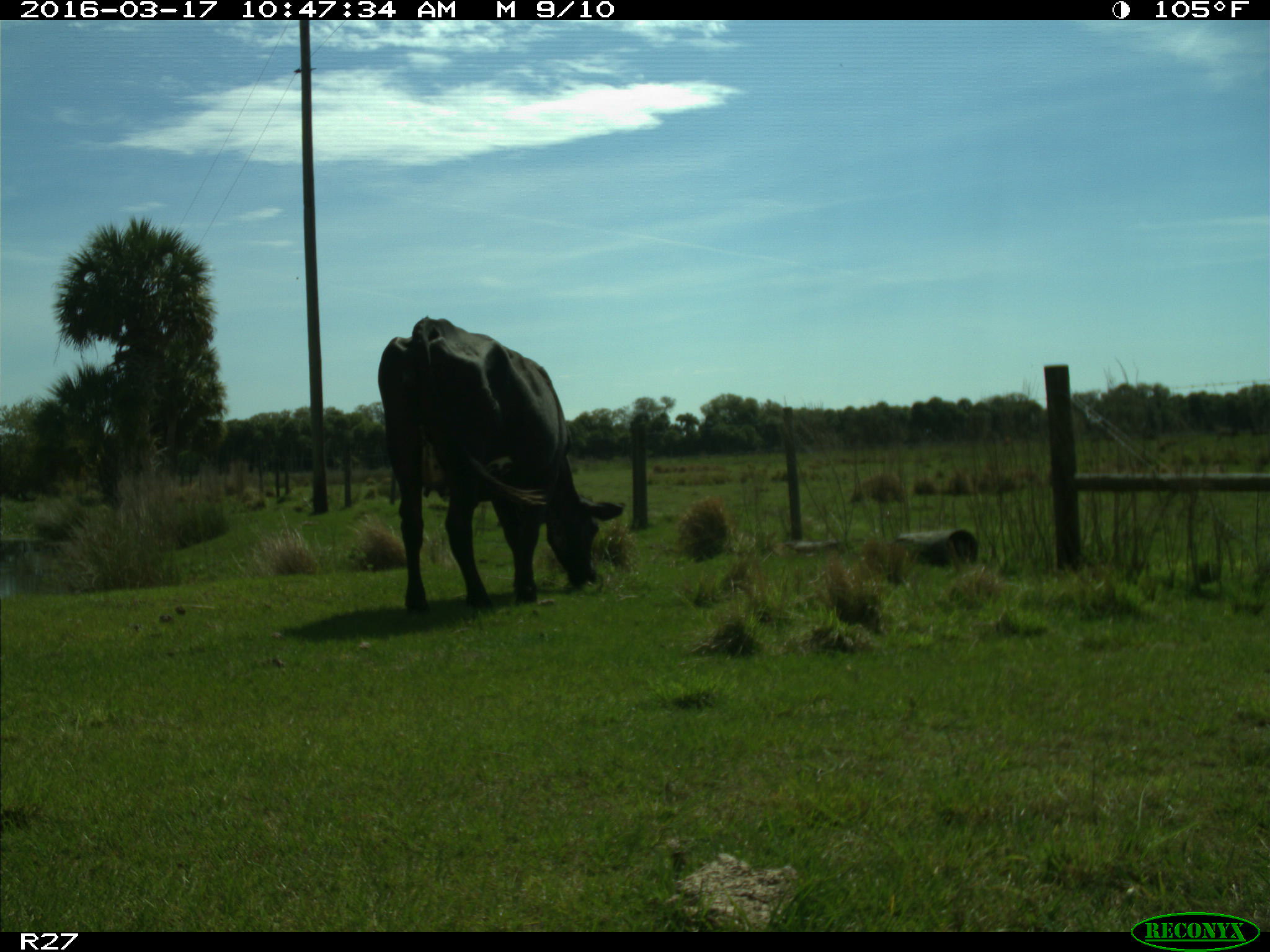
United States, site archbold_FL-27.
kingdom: Animalia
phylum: Chordata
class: Mammalia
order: Artiodactyla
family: Bovidae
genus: Bos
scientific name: Bos taurus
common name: domestic cow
Bos taurus (domestic cow).